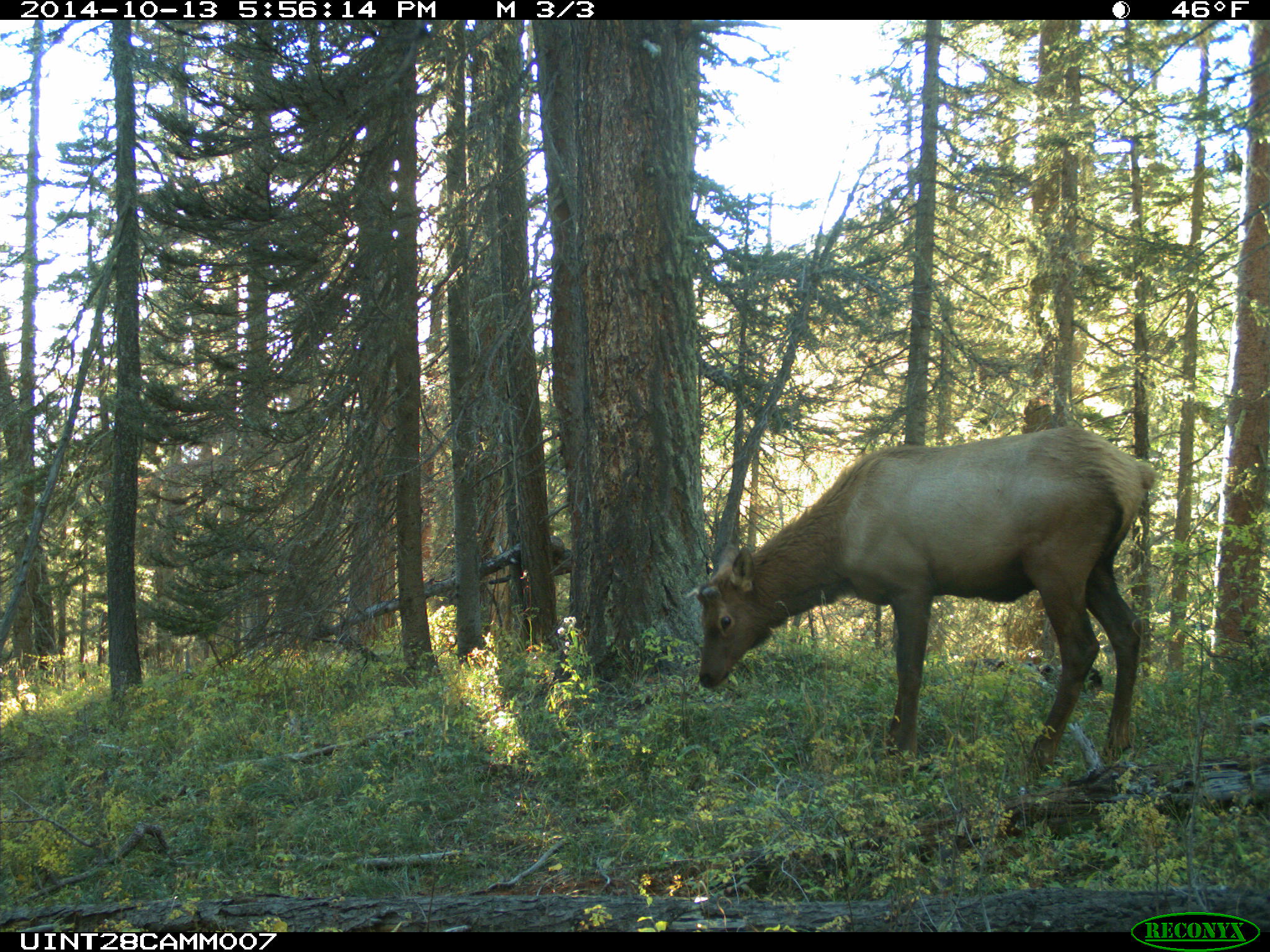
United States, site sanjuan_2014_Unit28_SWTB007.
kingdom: Animalia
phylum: Chordata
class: Mammalia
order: Artiodactyla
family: Cervidae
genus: Cervus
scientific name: Cervus elaphus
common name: red deer